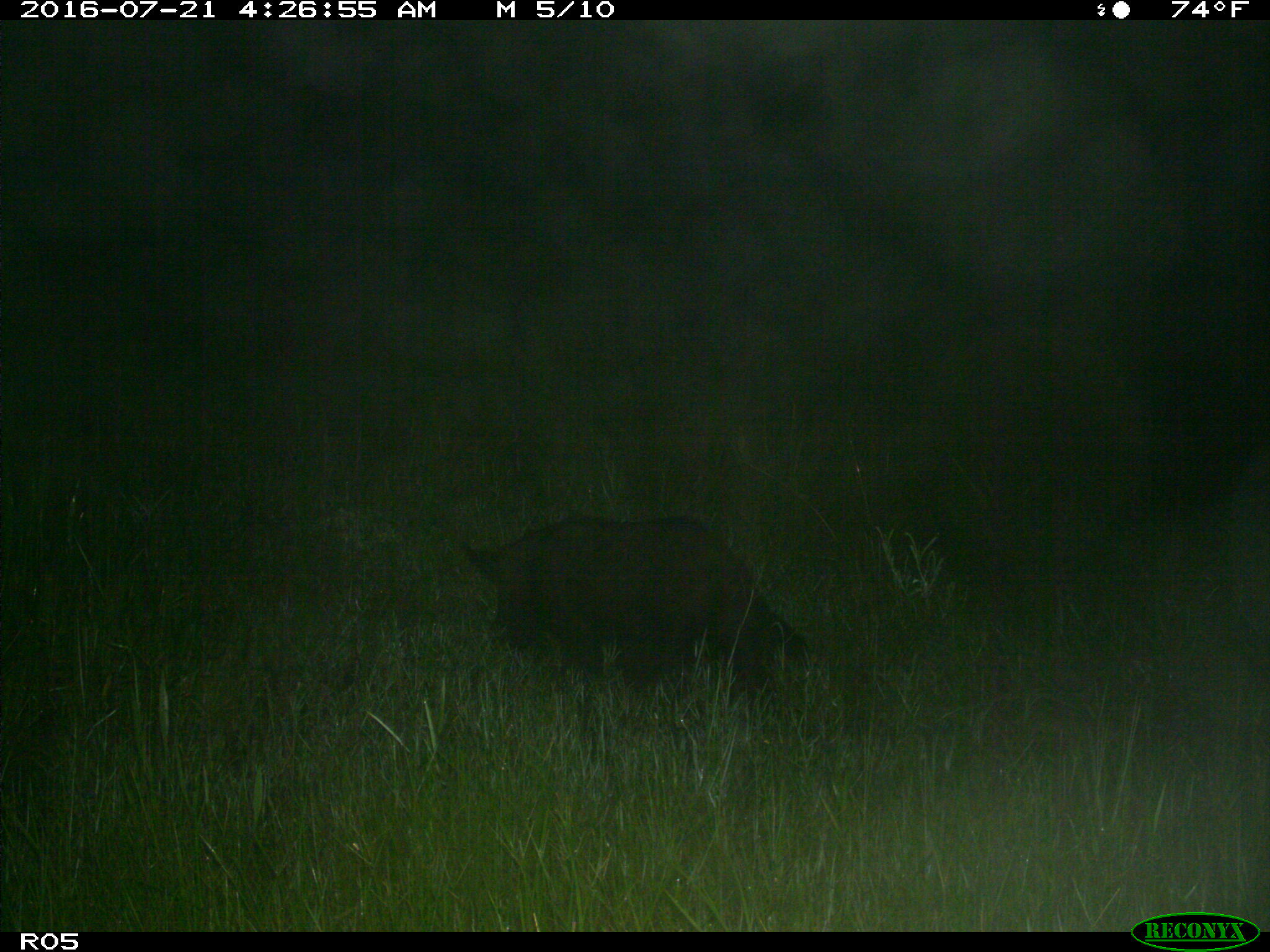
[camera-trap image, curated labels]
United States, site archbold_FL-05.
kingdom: Animalia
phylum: Chordata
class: Mammalia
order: Artiodactyla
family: Suidae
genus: Sus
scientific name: Sus scrofa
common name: wild boar